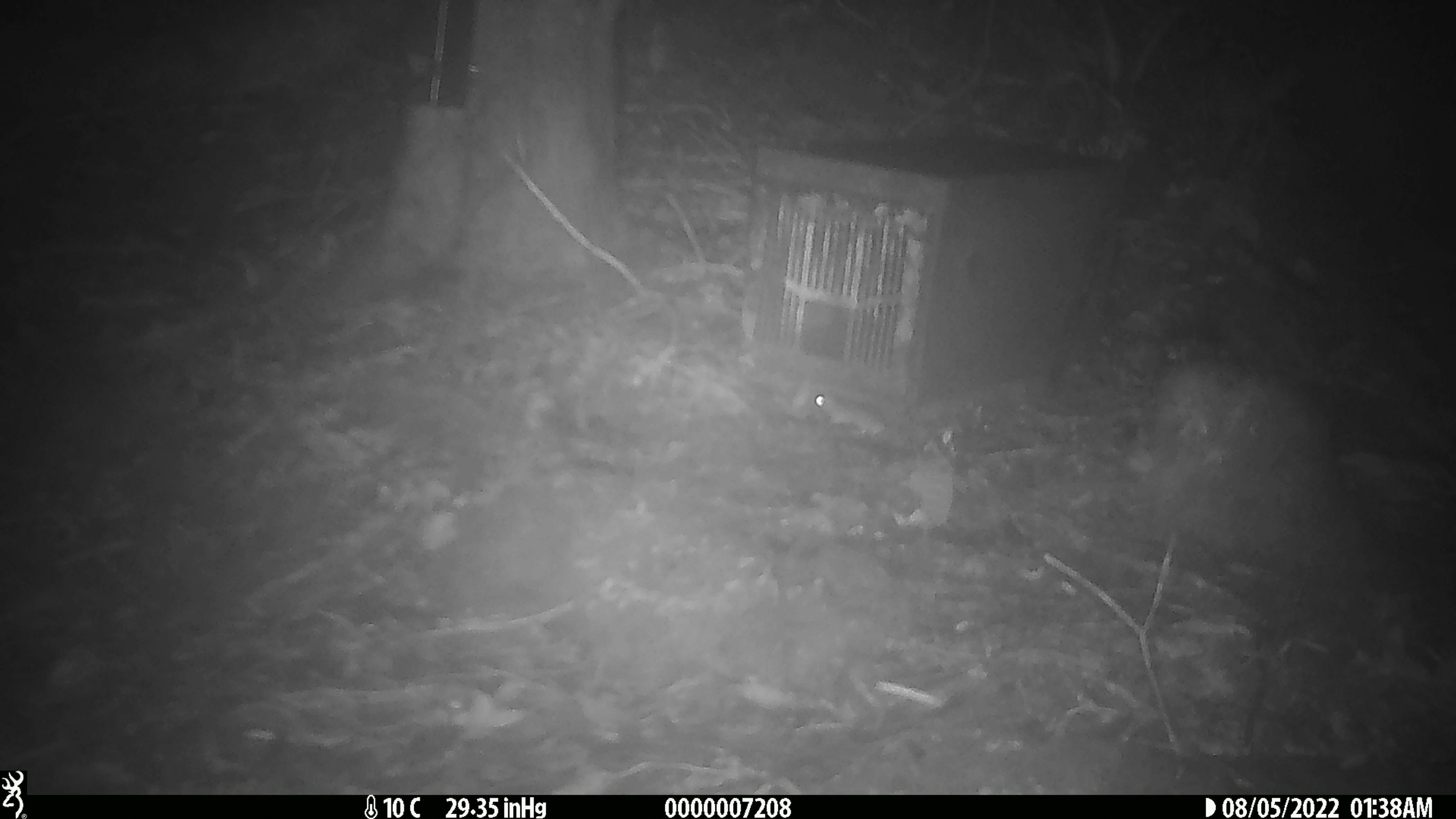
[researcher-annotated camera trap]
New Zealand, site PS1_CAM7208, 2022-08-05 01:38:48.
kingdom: Animalia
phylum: Chordata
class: Mammalia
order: Rodentia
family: Muridae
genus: Mus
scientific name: Mus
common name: mouse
Mouse (Mus).